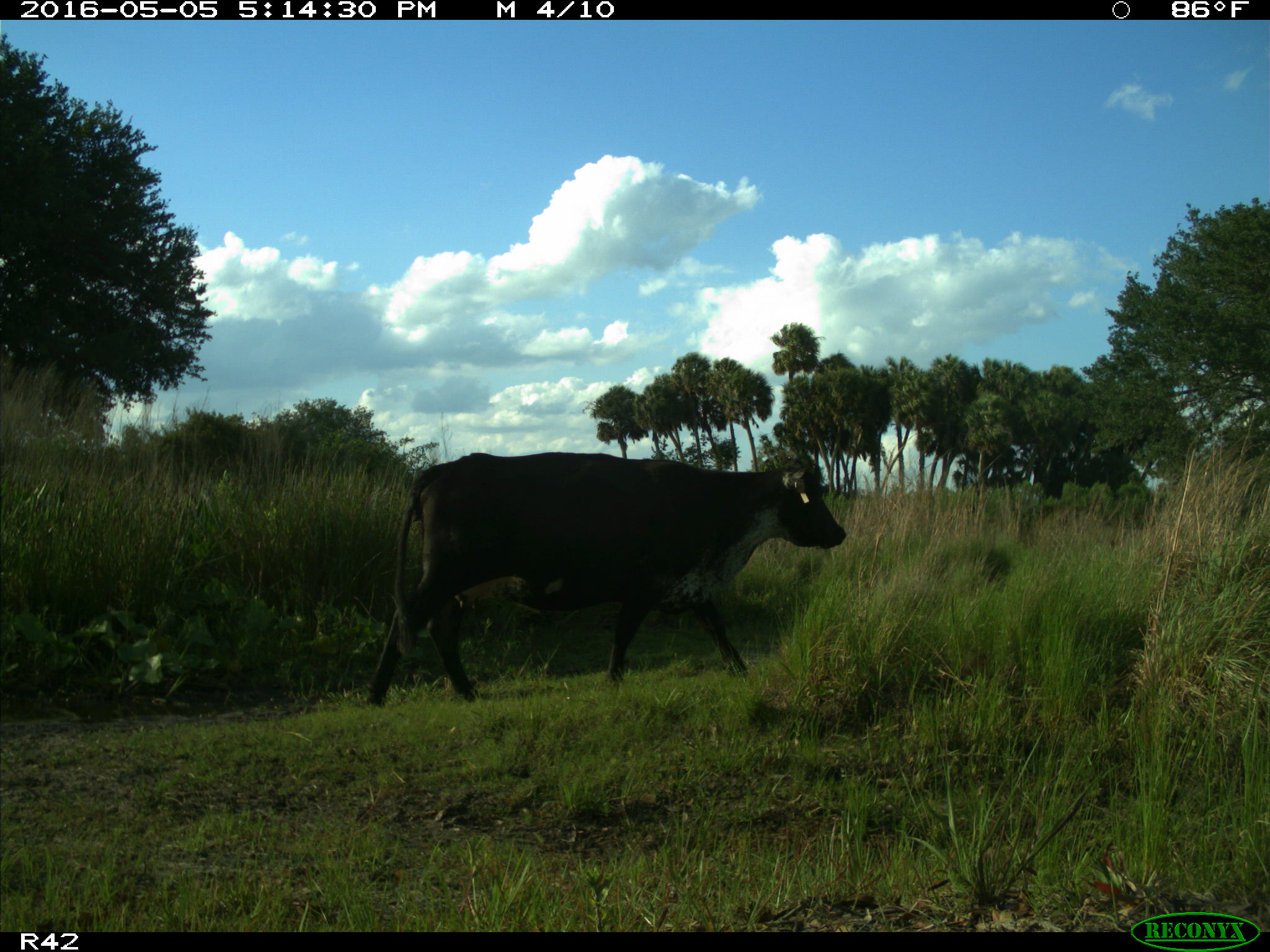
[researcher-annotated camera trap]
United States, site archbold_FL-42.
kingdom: Animalia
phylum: Chordata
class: Mammalia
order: Artiodactyla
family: Bovidae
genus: Bos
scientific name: Bos taurus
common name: domestic cow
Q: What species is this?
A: Bos taurus (domestic cow).